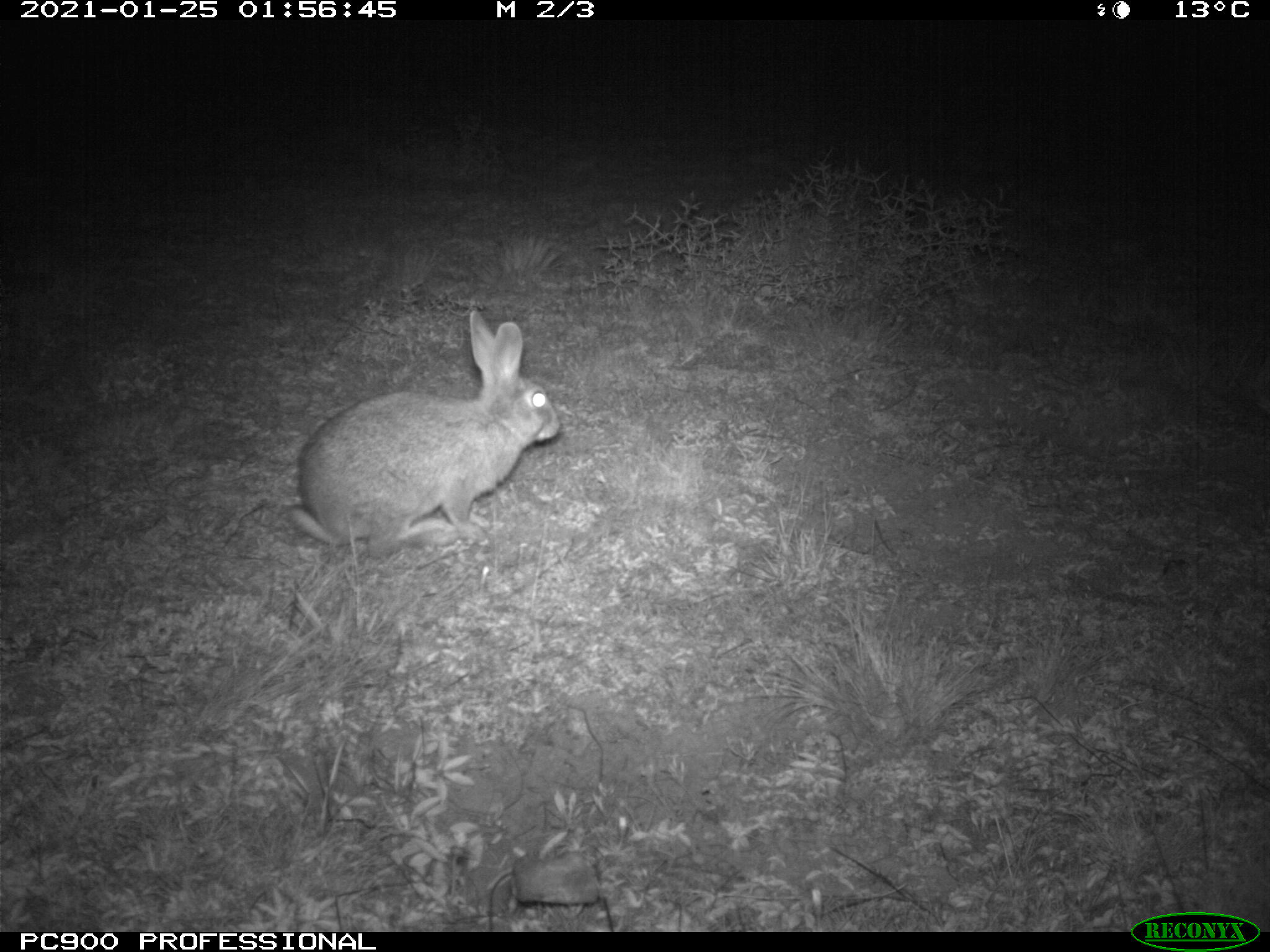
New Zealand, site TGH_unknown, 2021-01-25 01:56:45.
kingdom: Animalia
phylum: Chordata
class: Mammalia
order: Lagomorpha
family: Leporidae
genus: Oryctolagus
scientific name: Oryctolagus cuniculus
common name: european rabbit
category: rabbit